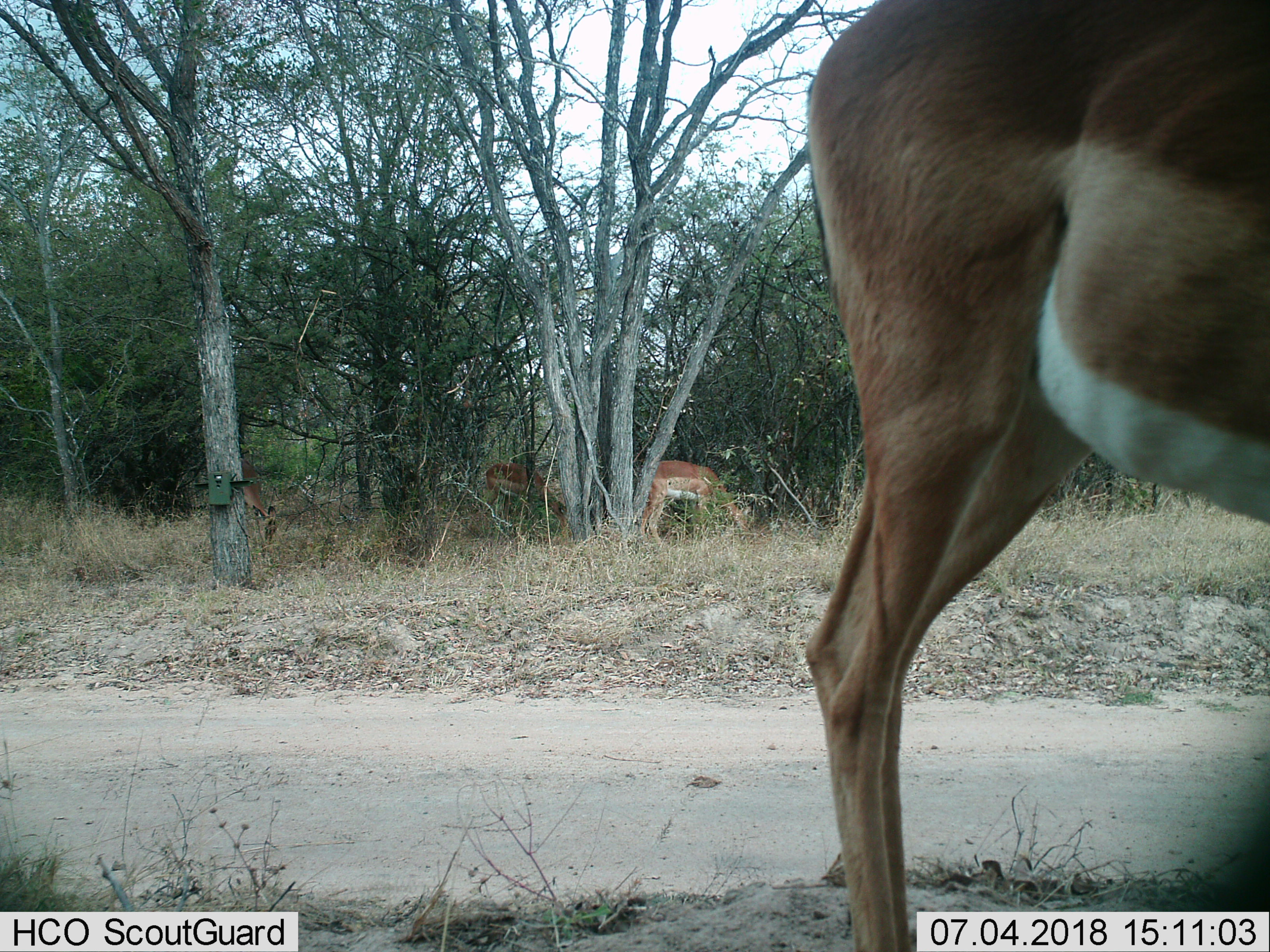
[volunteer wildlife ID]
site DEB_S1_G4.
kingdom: Animalia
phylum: Chordata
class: Mammalia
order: Artiodactyla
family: Bovidae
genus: Aepyceros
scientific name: Aepyceros melampus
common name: impala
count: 3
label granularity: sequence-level